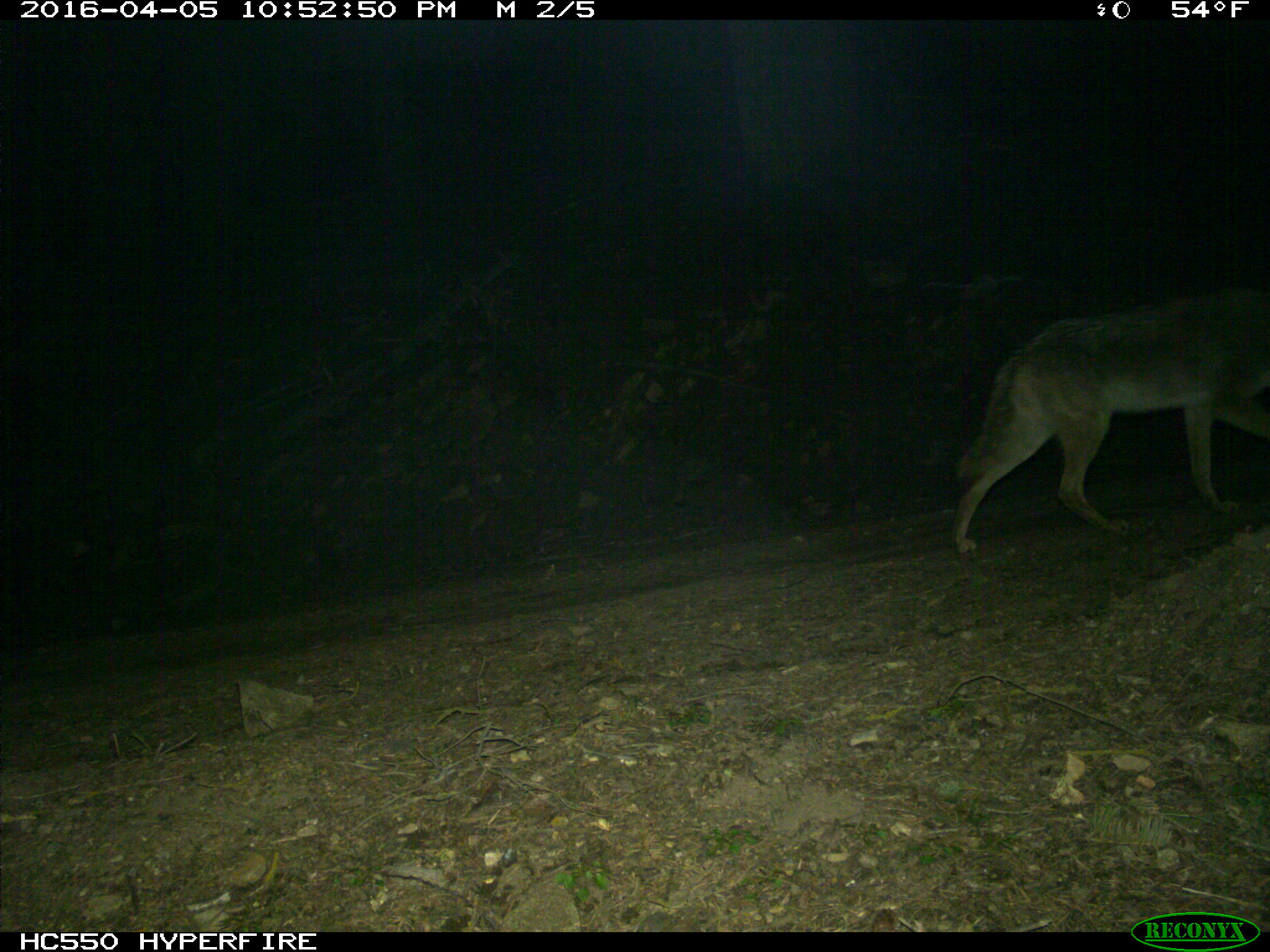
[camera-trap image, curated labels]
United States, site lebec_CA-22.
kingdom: Animalia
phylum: Chordata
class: Mammalia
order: Carnivora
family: Canidae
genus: Canis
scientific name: Canis latrans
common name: coyote